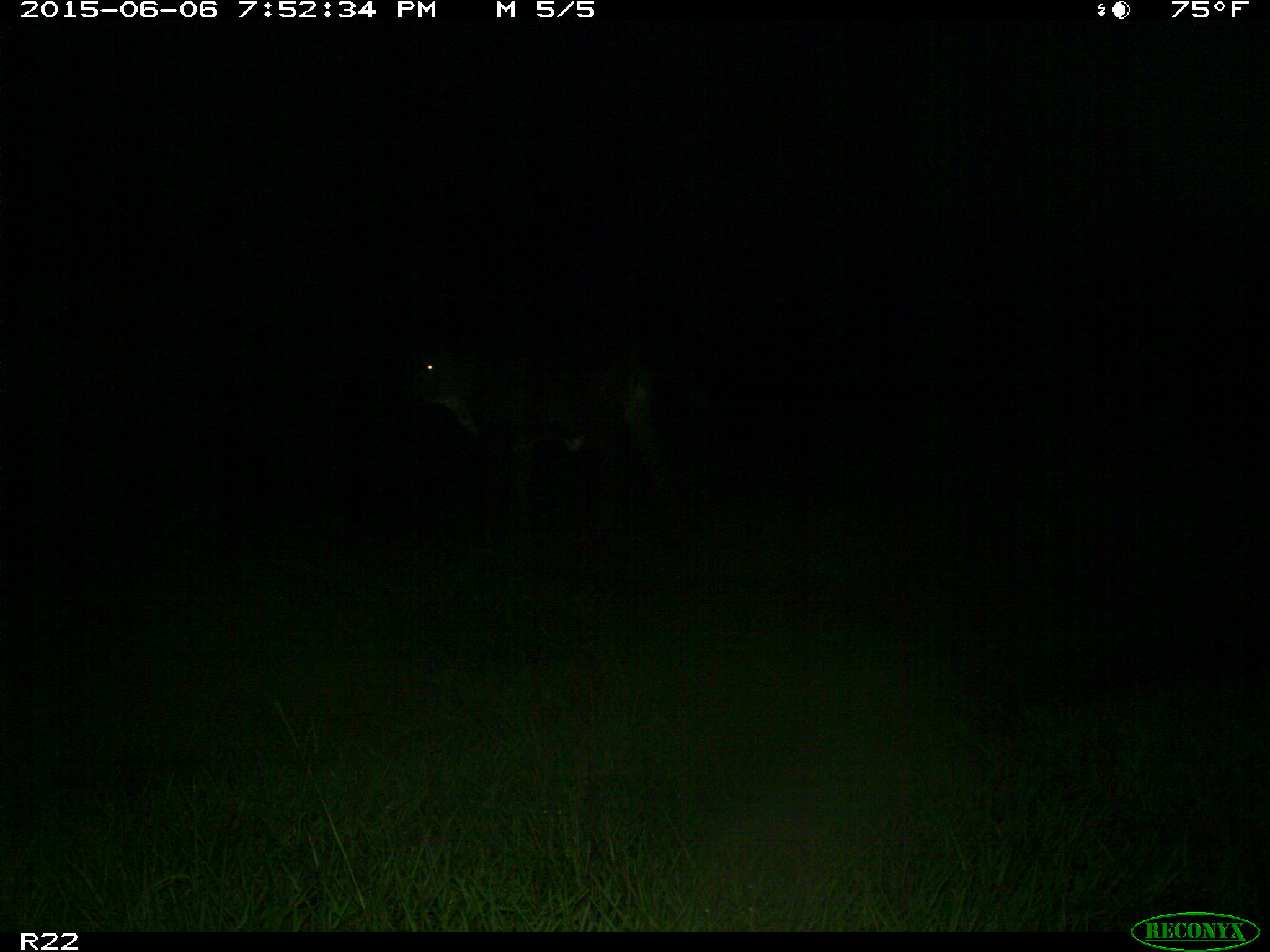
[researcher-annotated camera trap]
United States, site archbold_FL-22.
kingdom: Animalia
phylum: Chordata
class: Mammalia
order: Artiodactyla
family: Bovidae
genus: Bos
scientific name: Bos taurus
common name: domestic cow